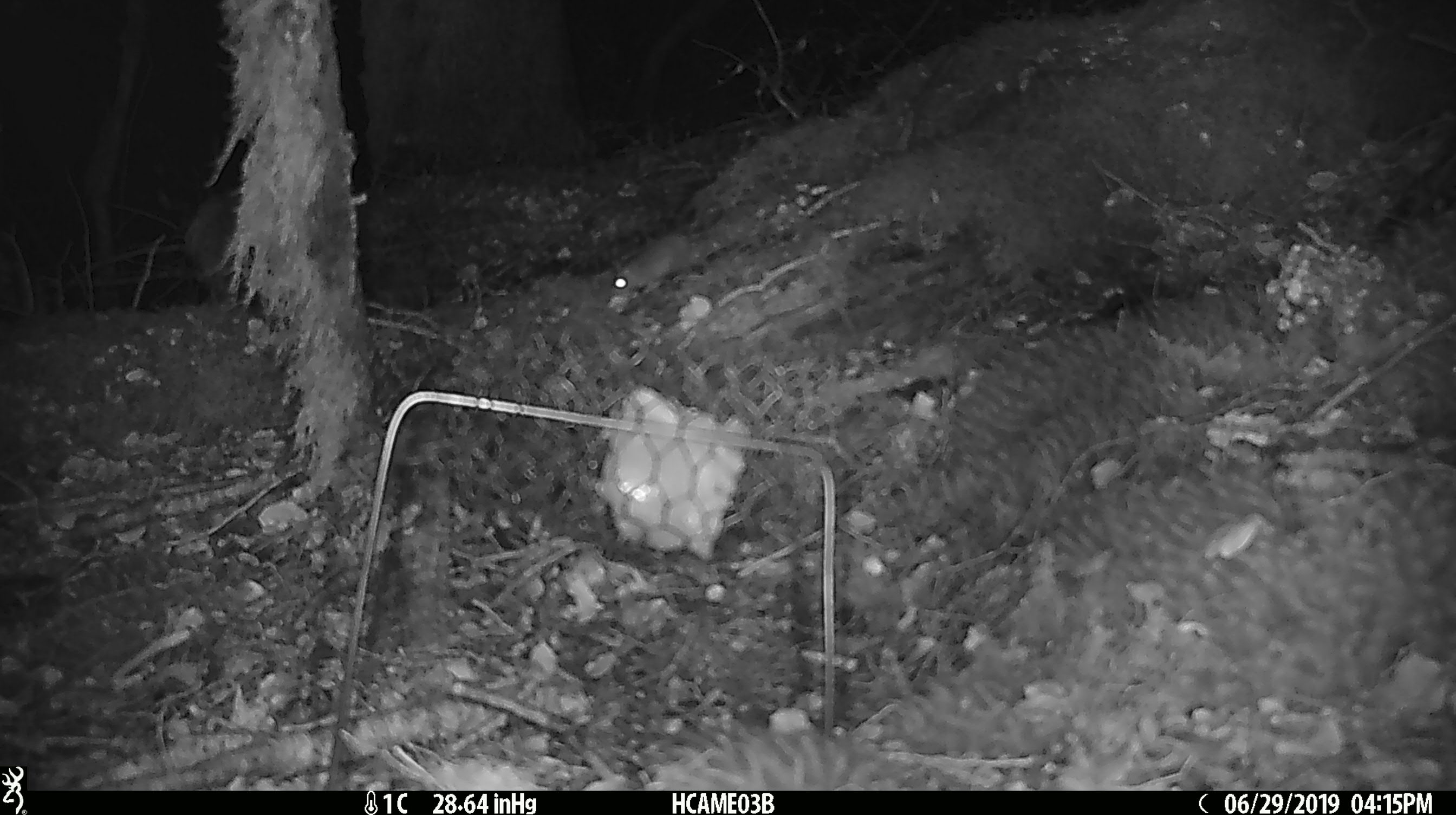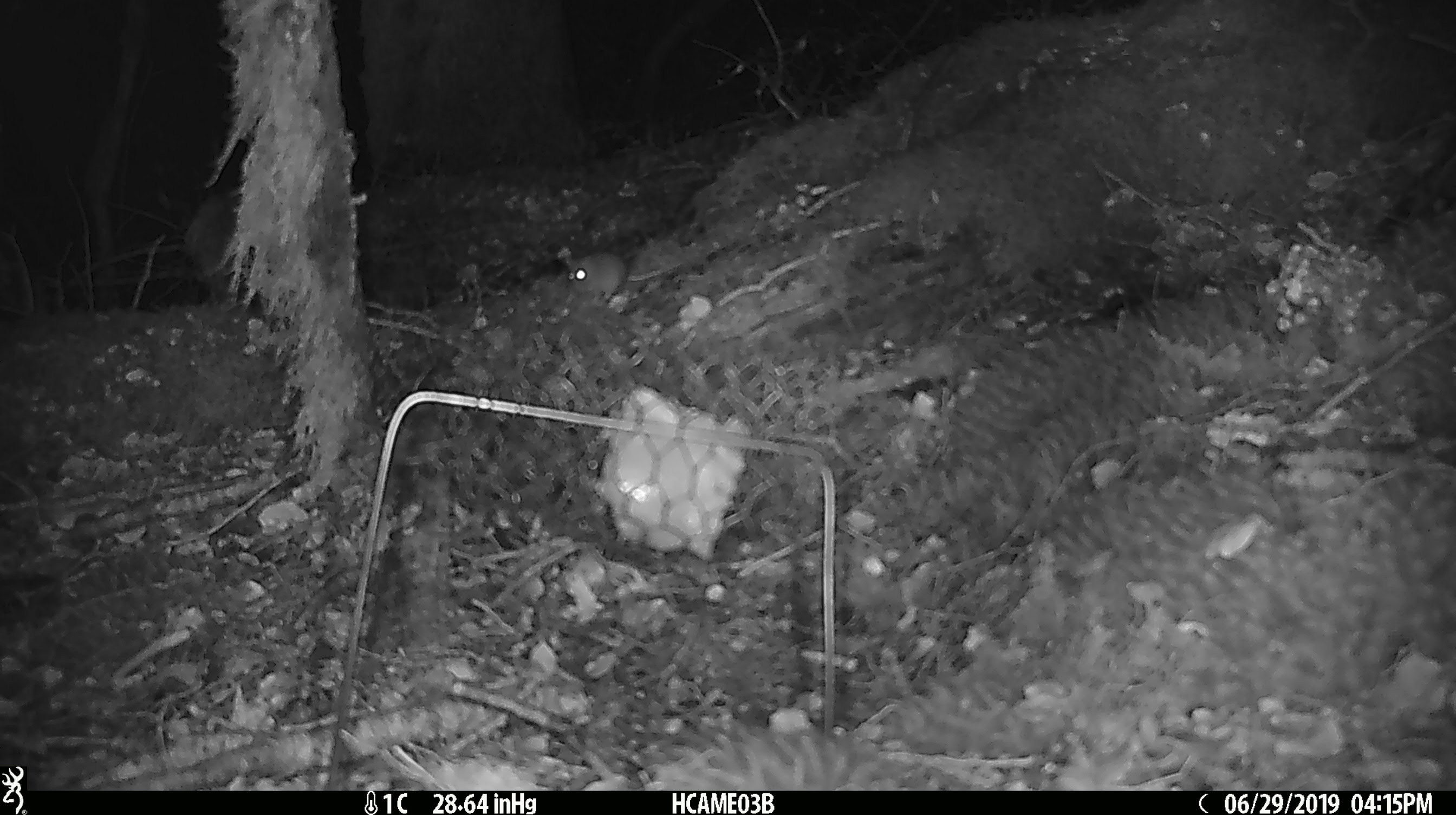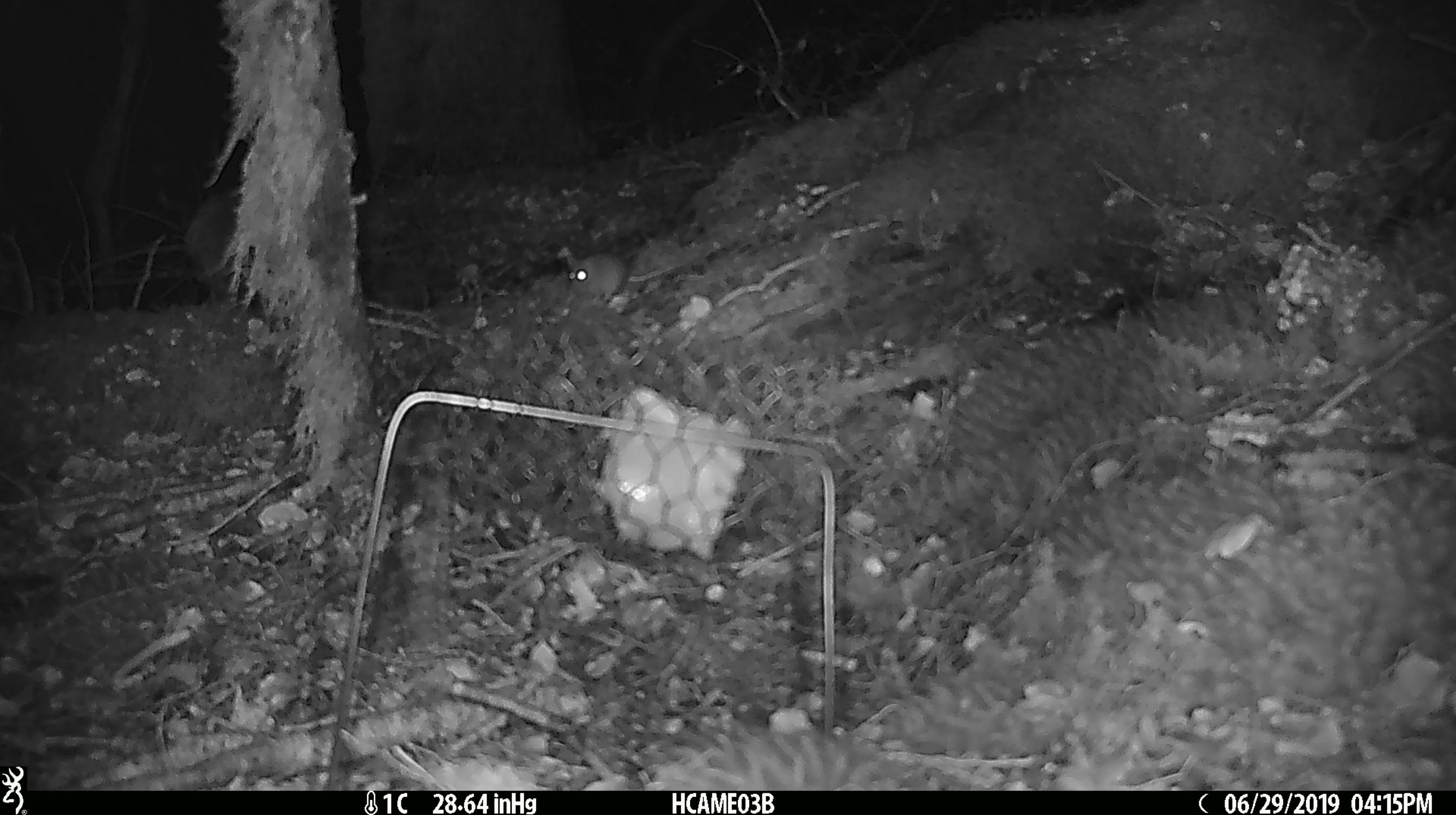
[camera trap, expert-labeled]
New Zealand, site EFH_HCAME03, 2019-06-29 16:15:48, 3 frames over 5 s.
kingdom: Animalia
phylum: Chordata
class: Mammalia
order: Rodentia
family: Muridae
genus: Mus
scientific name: Mus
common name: mouse